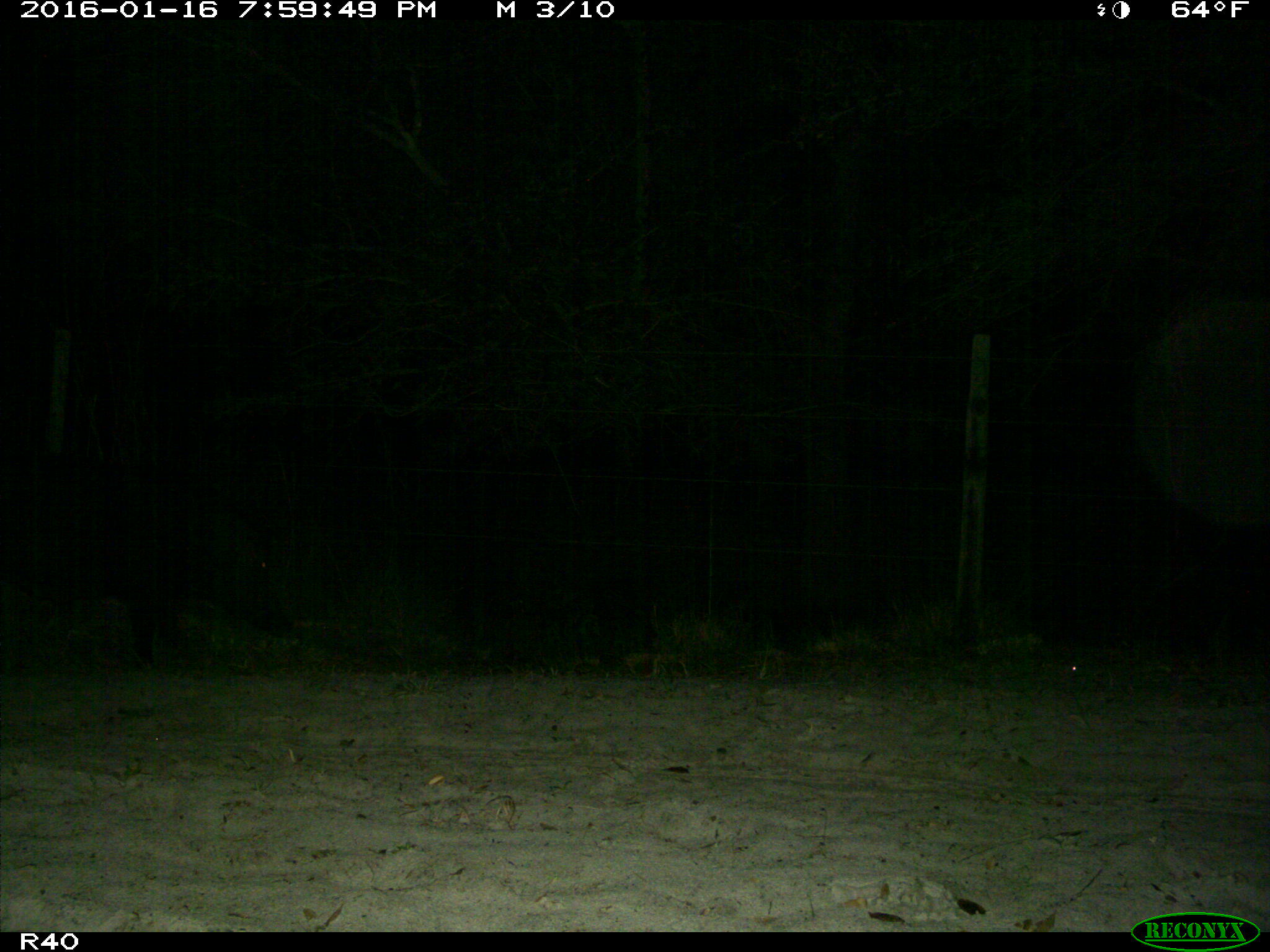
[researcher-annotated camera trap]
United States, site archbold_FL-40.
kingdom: Animalia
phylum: Chordata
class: Mammalia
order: Artiodactyla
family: Suidae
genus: Sus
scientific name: Sus scrofa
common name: wild boar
Sus scrofa (wild boar).